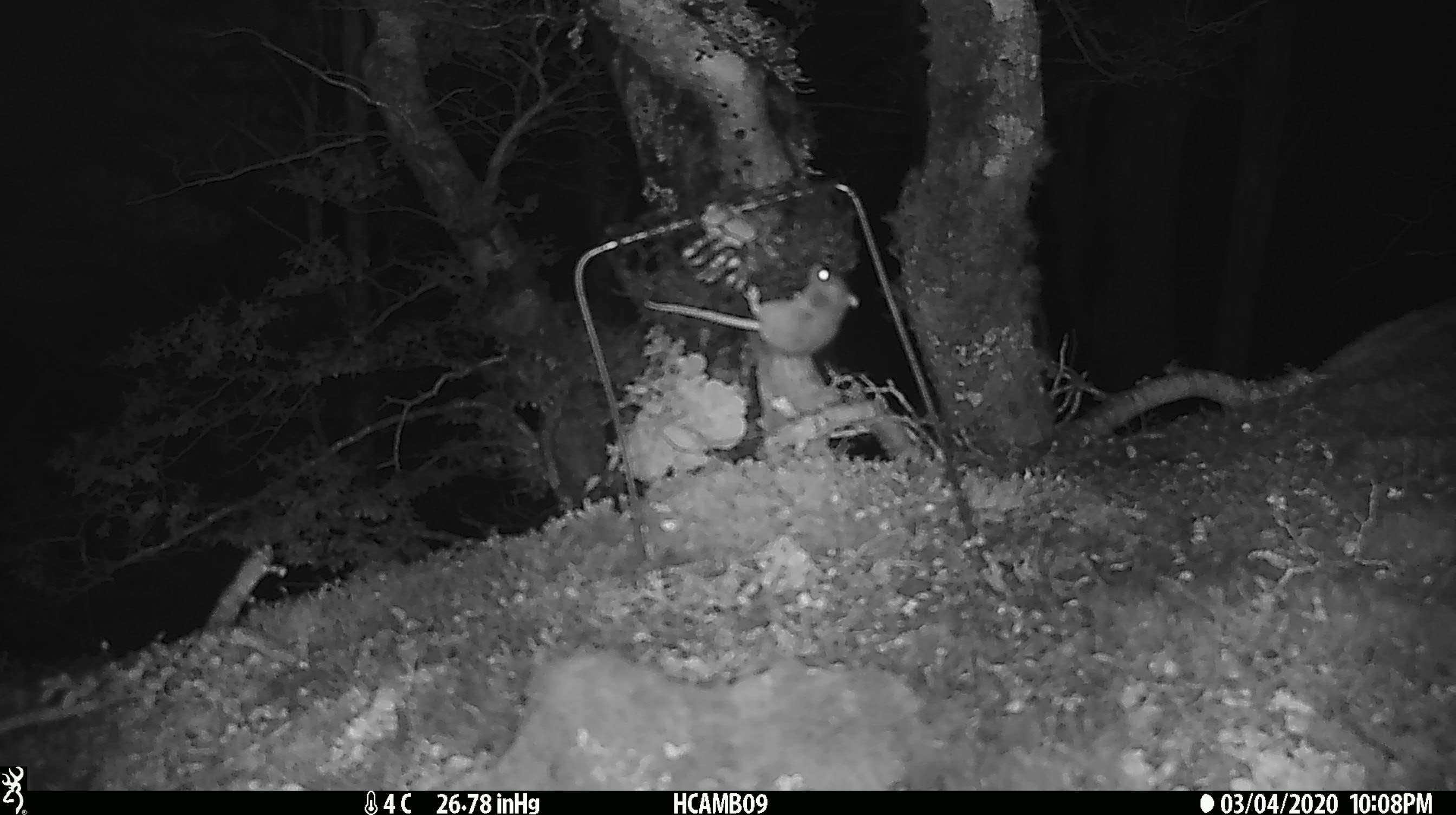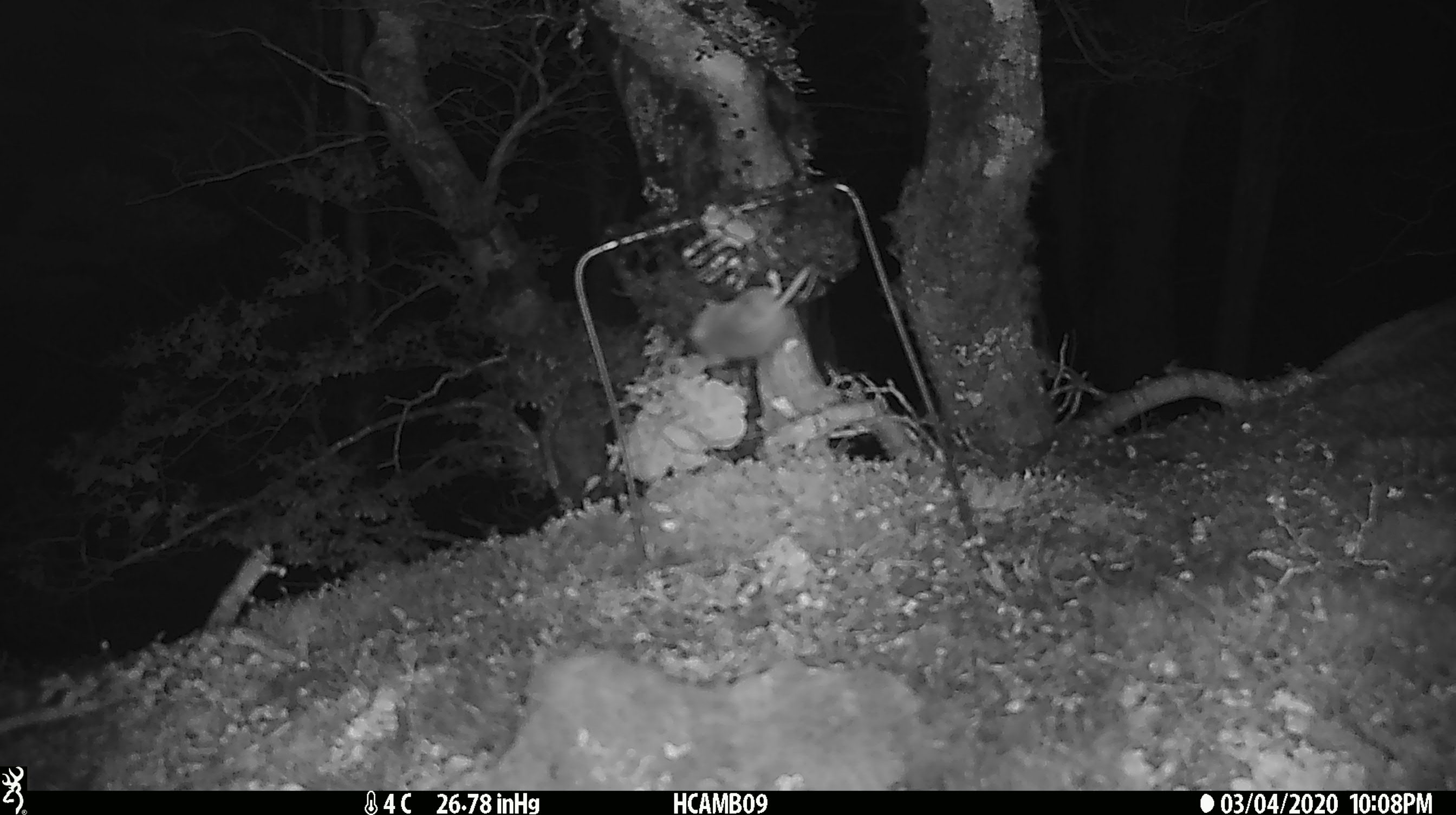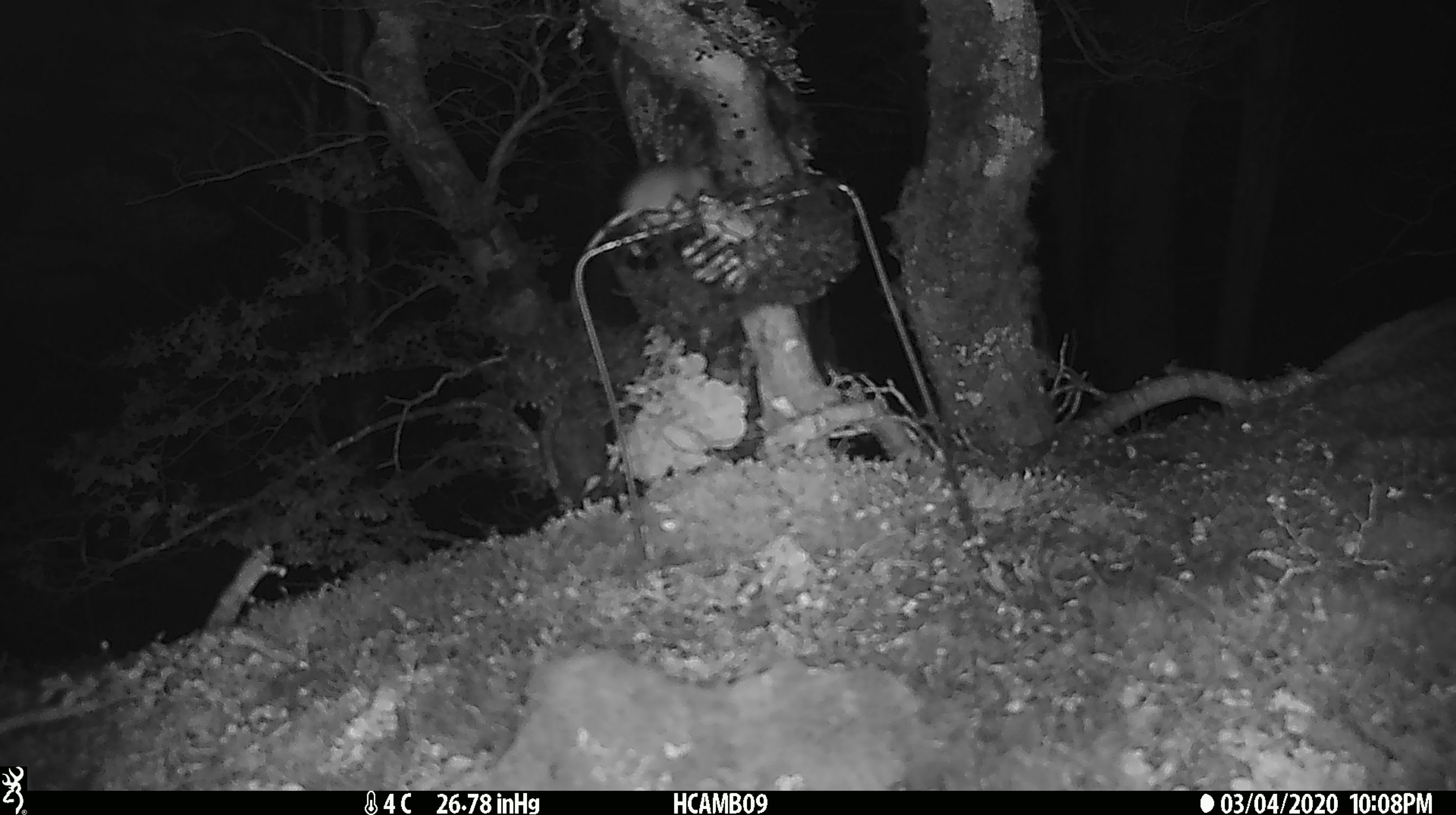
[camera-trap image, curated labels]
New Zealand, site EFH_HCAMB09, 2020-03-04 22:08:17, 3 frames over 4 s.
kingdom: Animalia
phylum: Chordata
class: Mammalia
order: Rodentia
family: Muridae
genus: Mus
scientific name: Mus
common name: mouse